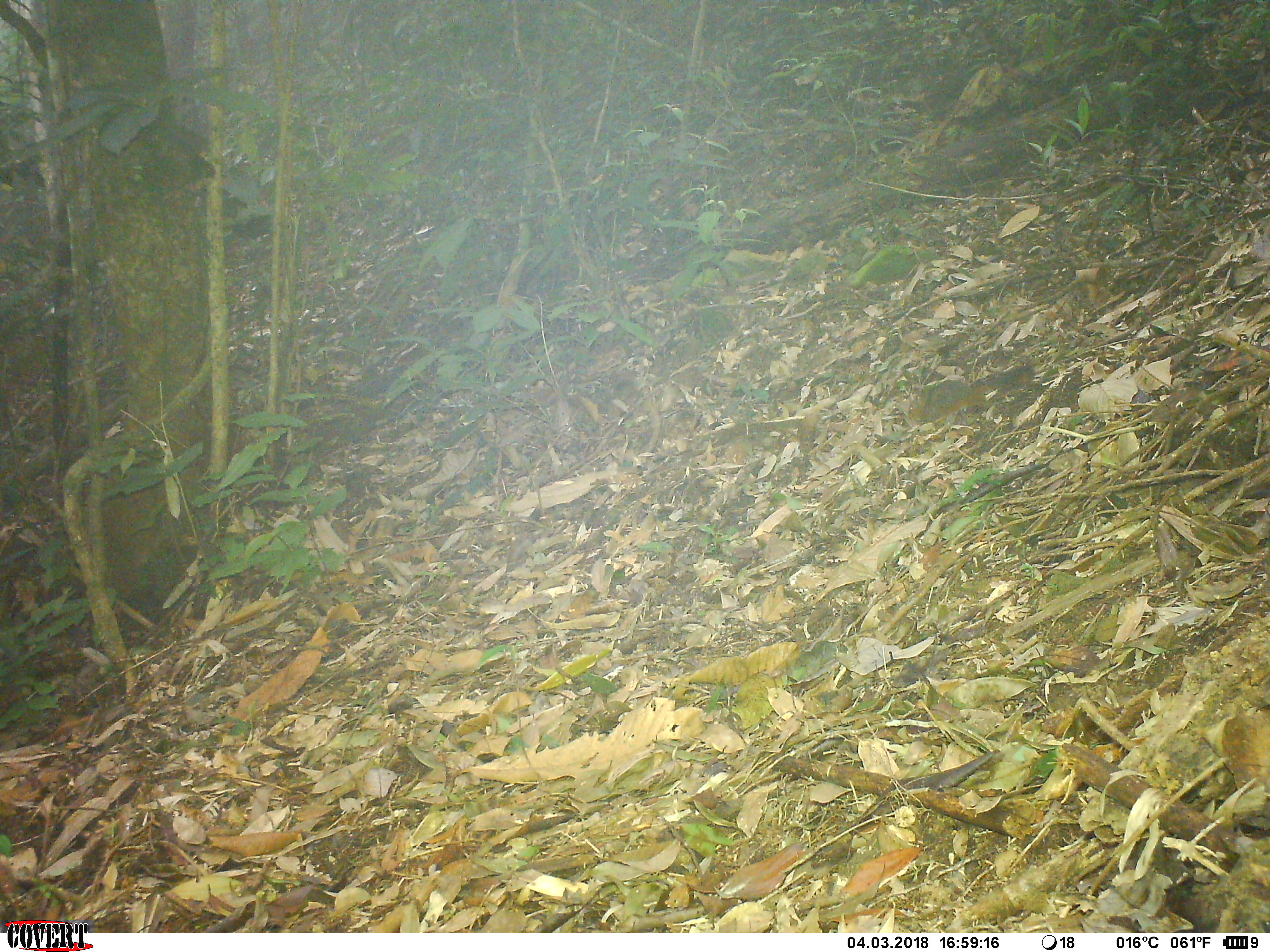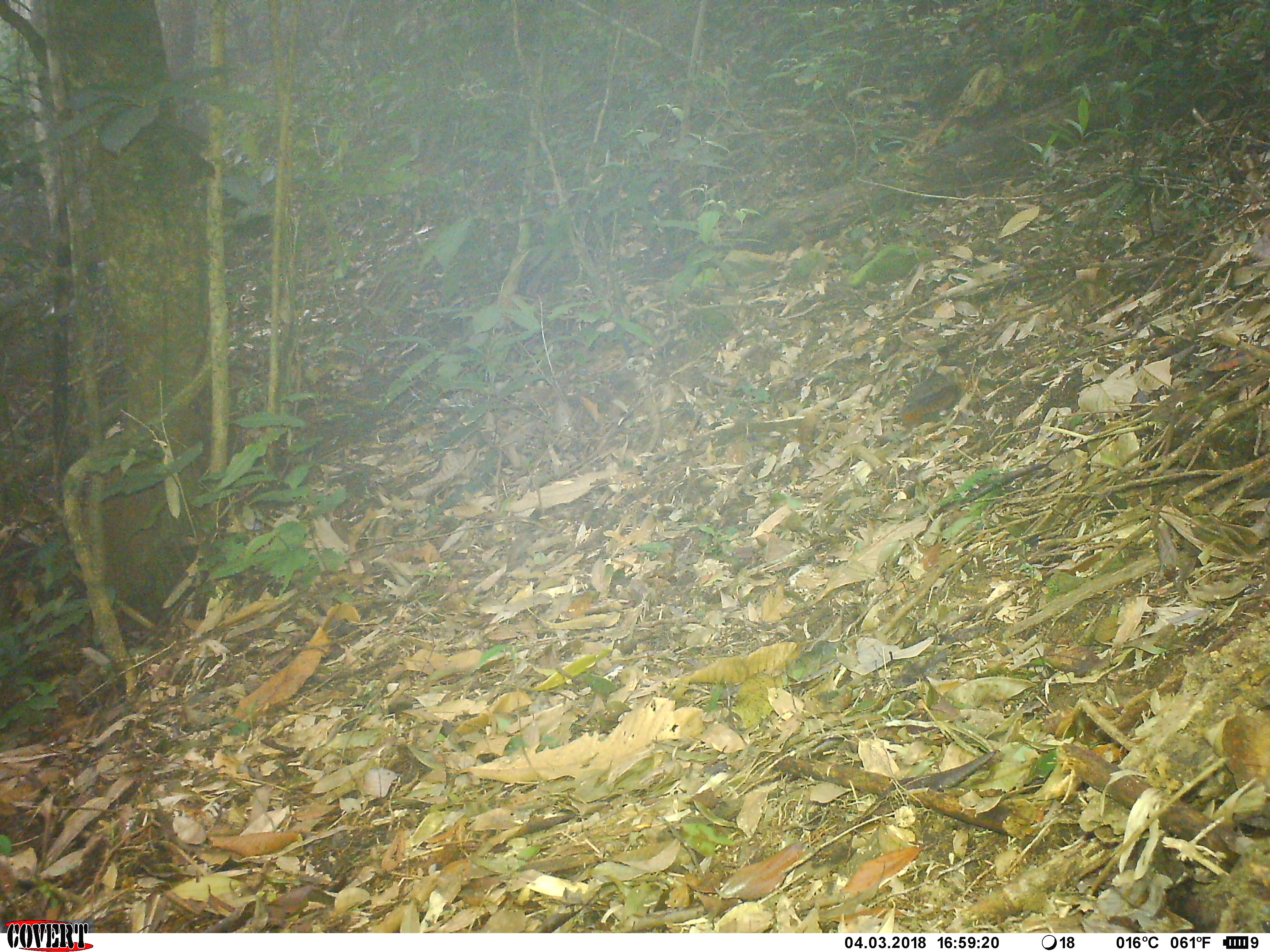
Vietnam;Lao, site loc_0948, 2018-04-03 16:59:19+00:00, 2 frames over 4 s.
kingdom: Animalia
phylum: Chordata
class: Mammalia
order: Rodentia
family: Sciuridae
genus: Dremomys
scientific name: Dremomys rufigenis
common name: red-cheeked squirrel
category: red cheeked squirrel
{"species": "red cheeked squirrel (red-cheeked squirrel) (Dremomys rufigenis)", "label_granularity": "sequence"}